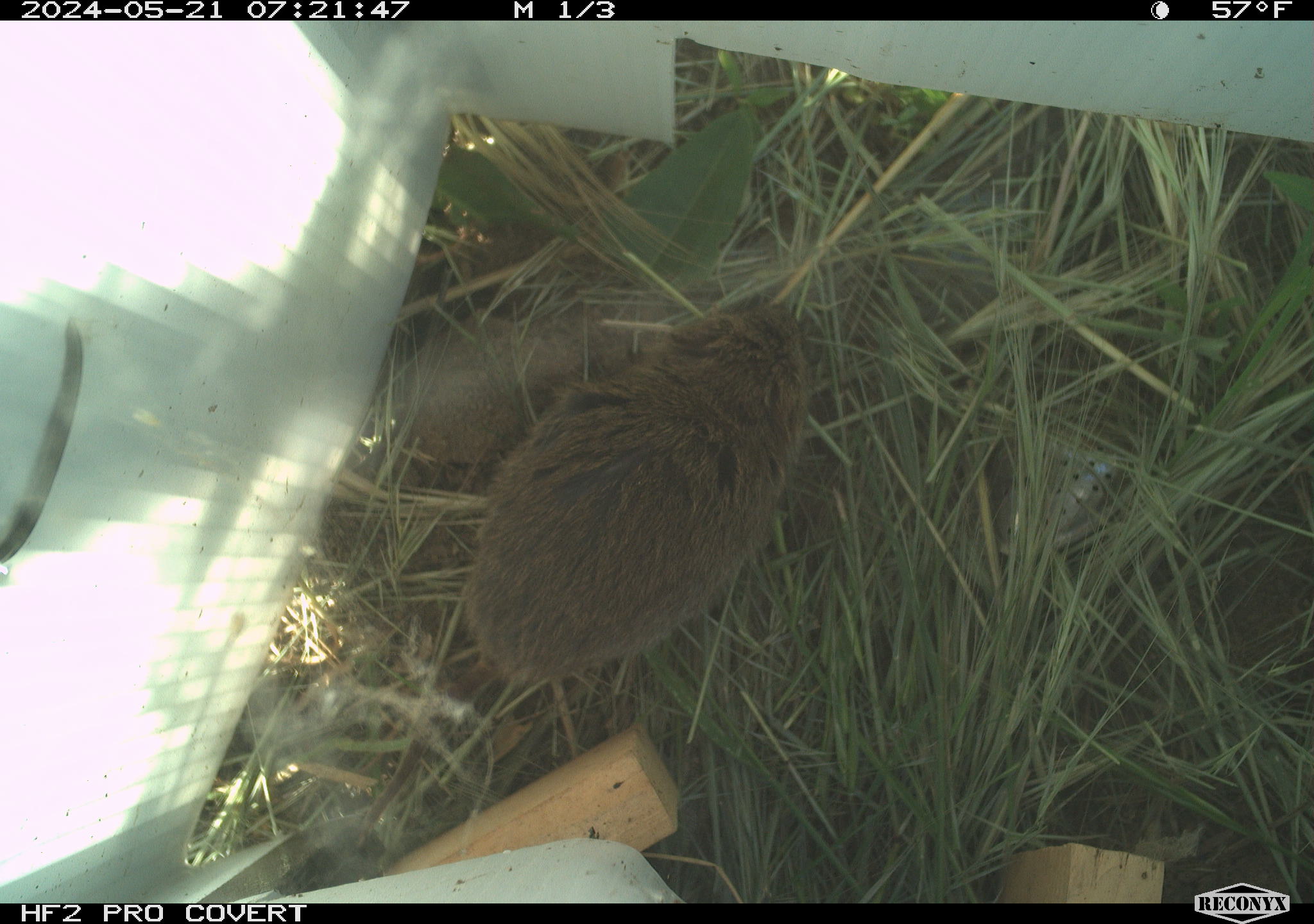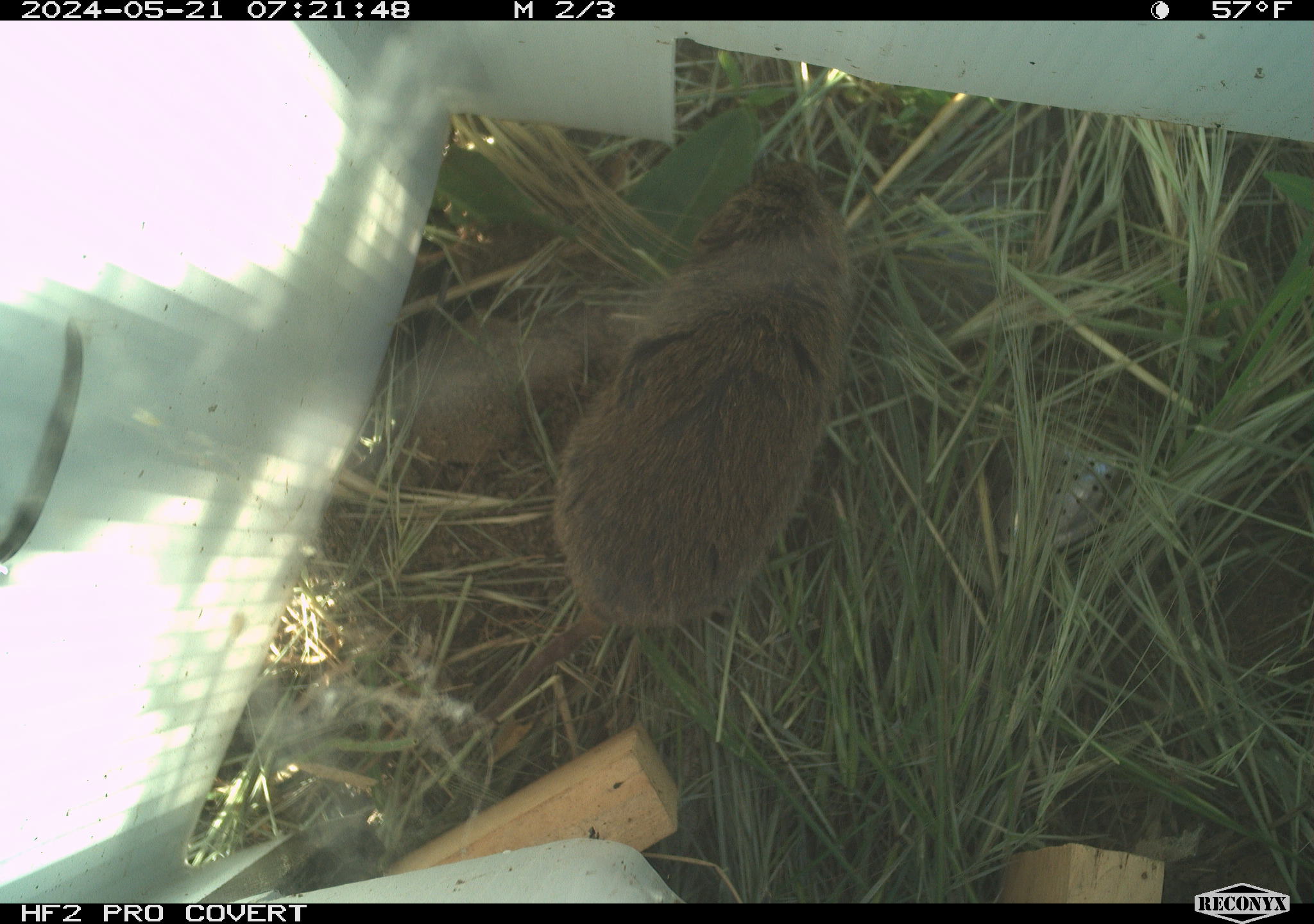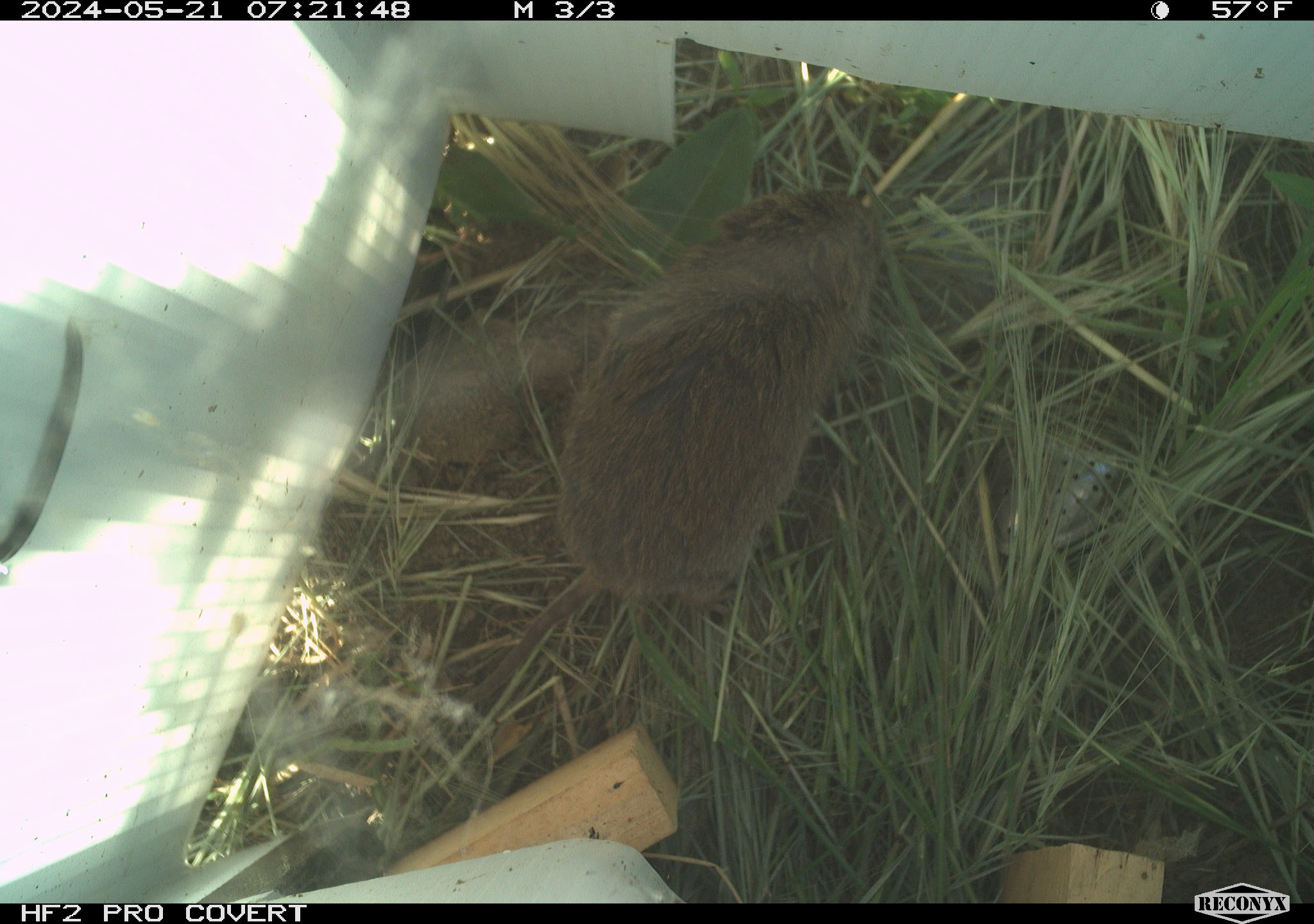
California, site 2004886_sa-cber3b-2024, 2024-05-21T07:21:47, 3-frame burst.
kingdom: Animalia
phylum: Chordata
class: Mammalia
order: Rodentia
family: Cricetidae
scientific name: Arvicolinae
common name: voles, lemmings, and muskrats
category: arvicolinae subfamily